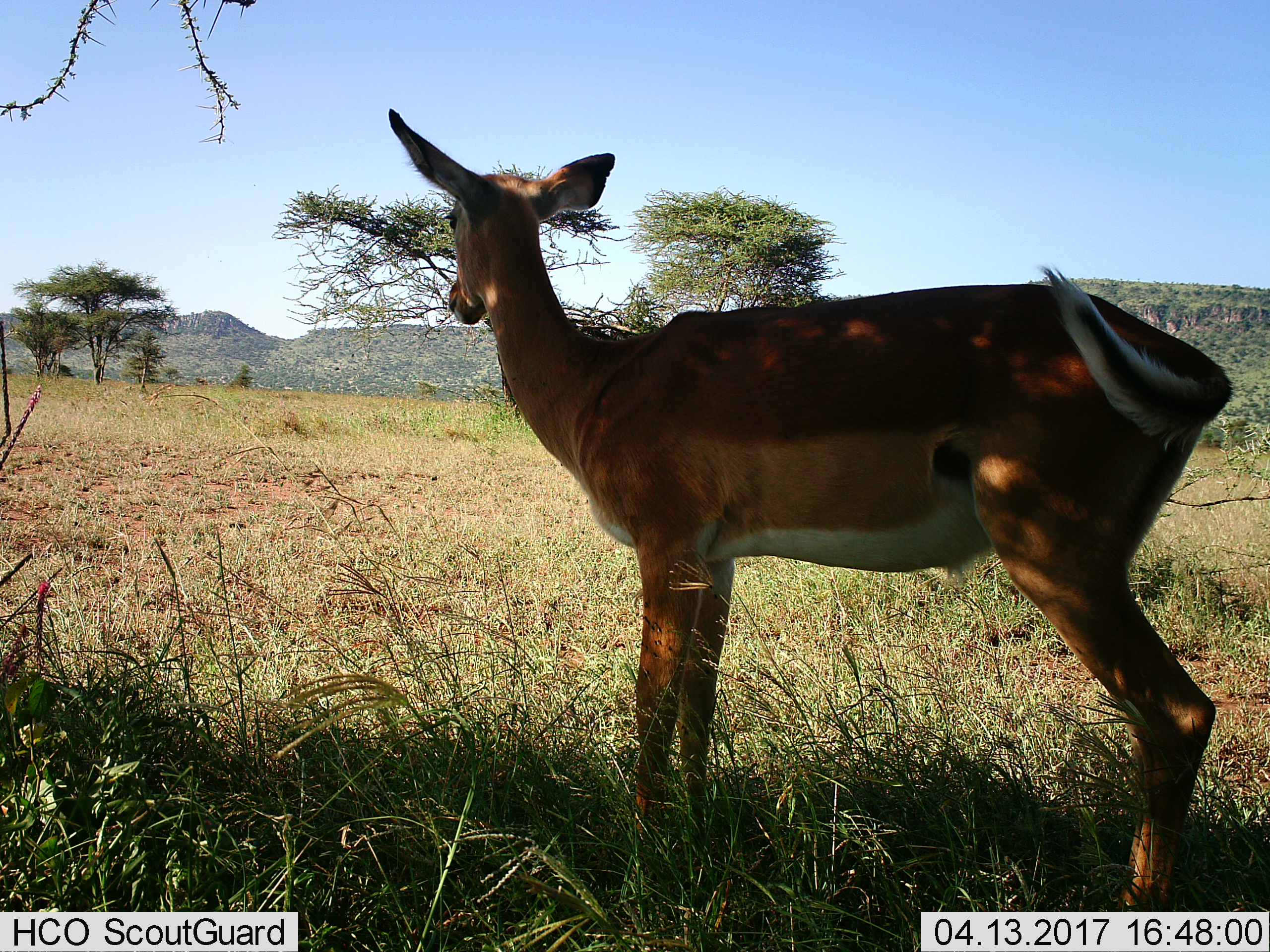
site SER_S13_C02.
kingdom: Animalia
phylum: Chordata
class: Mammalia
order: Artiodactyla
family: Bovidae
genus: Aepyceros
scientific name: Aepyceros melampus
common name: impala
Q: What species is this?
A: Impala (Aepyceros melampus).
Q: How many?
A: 1.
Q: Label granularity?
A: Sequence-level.